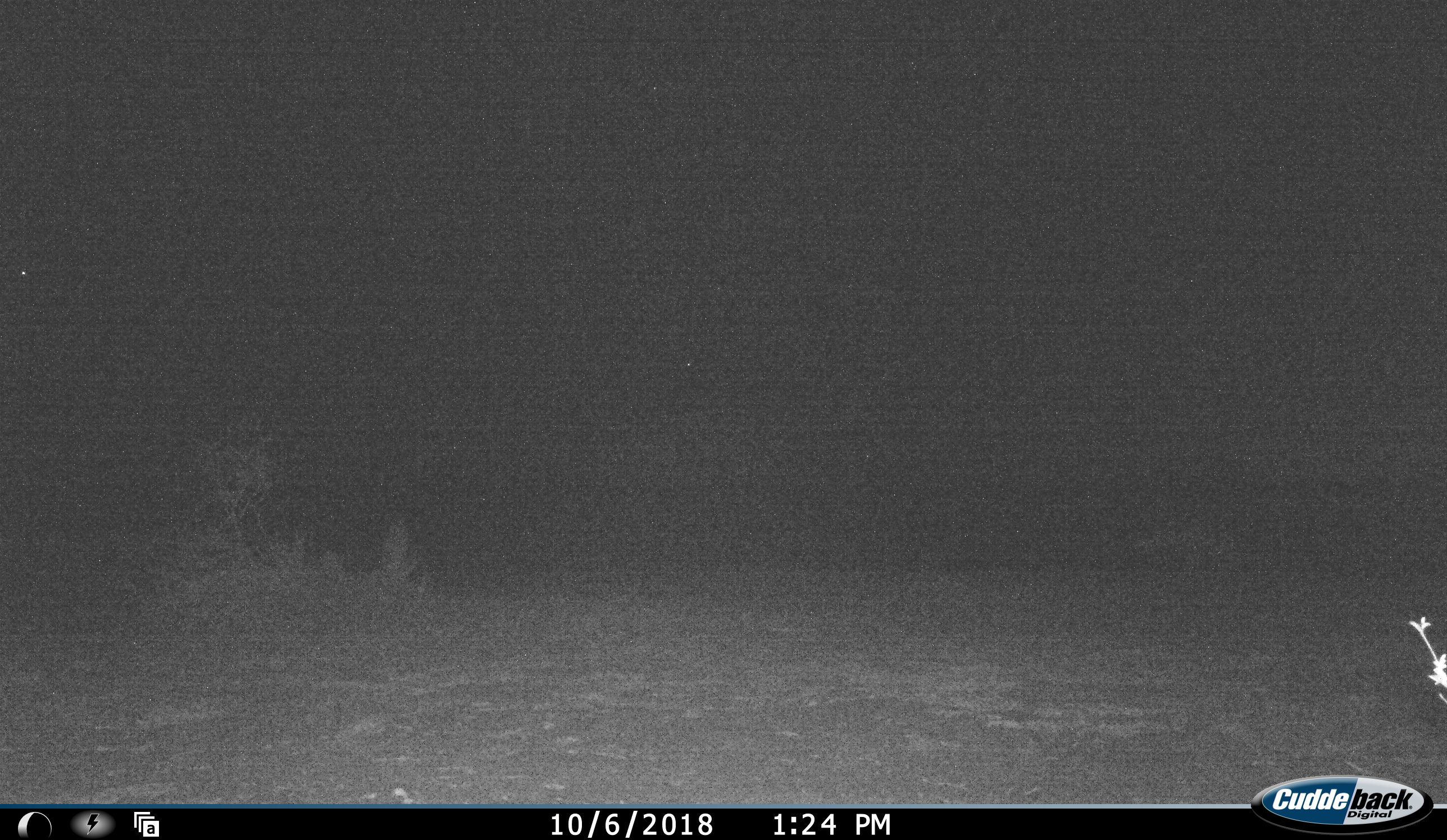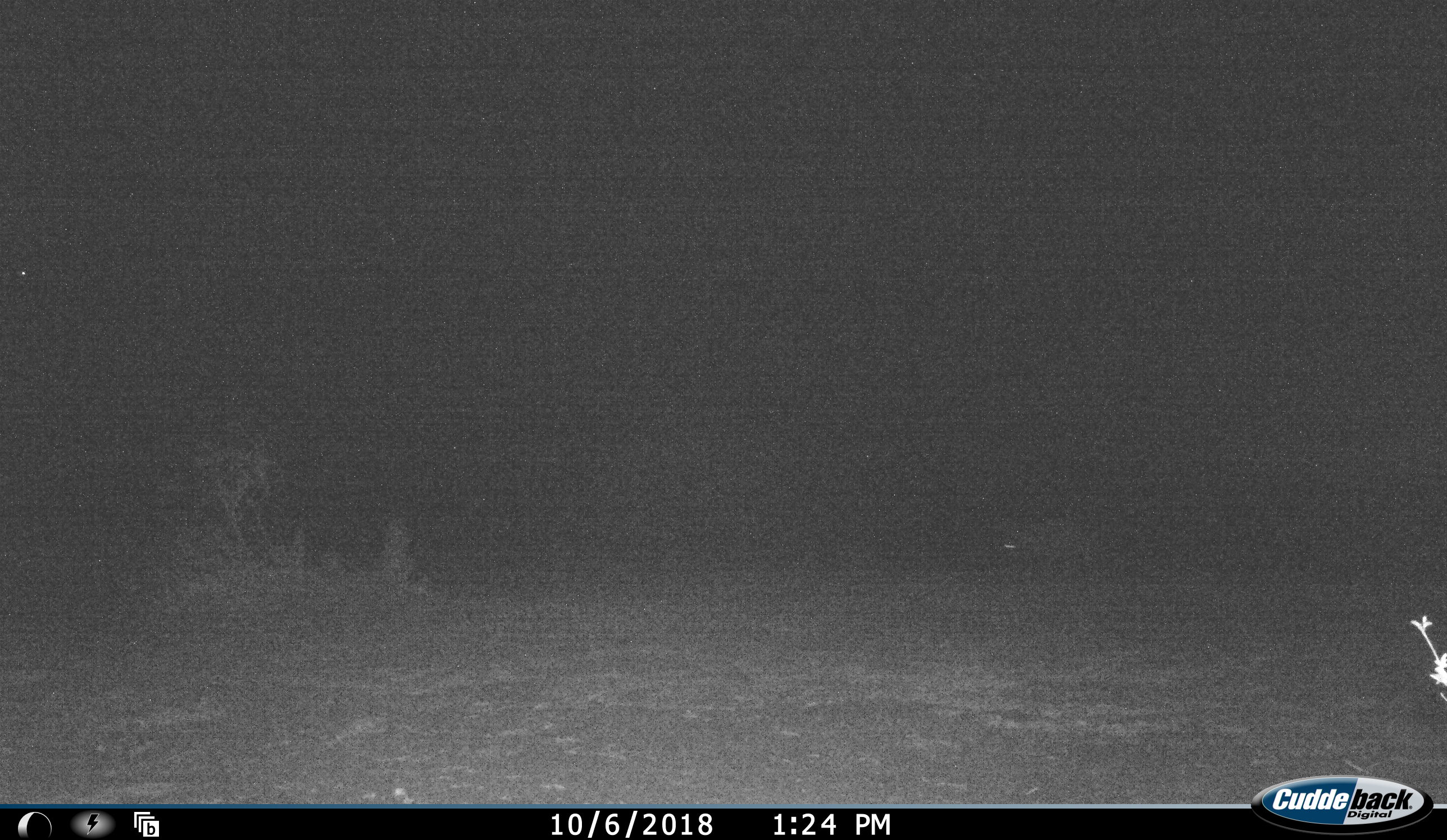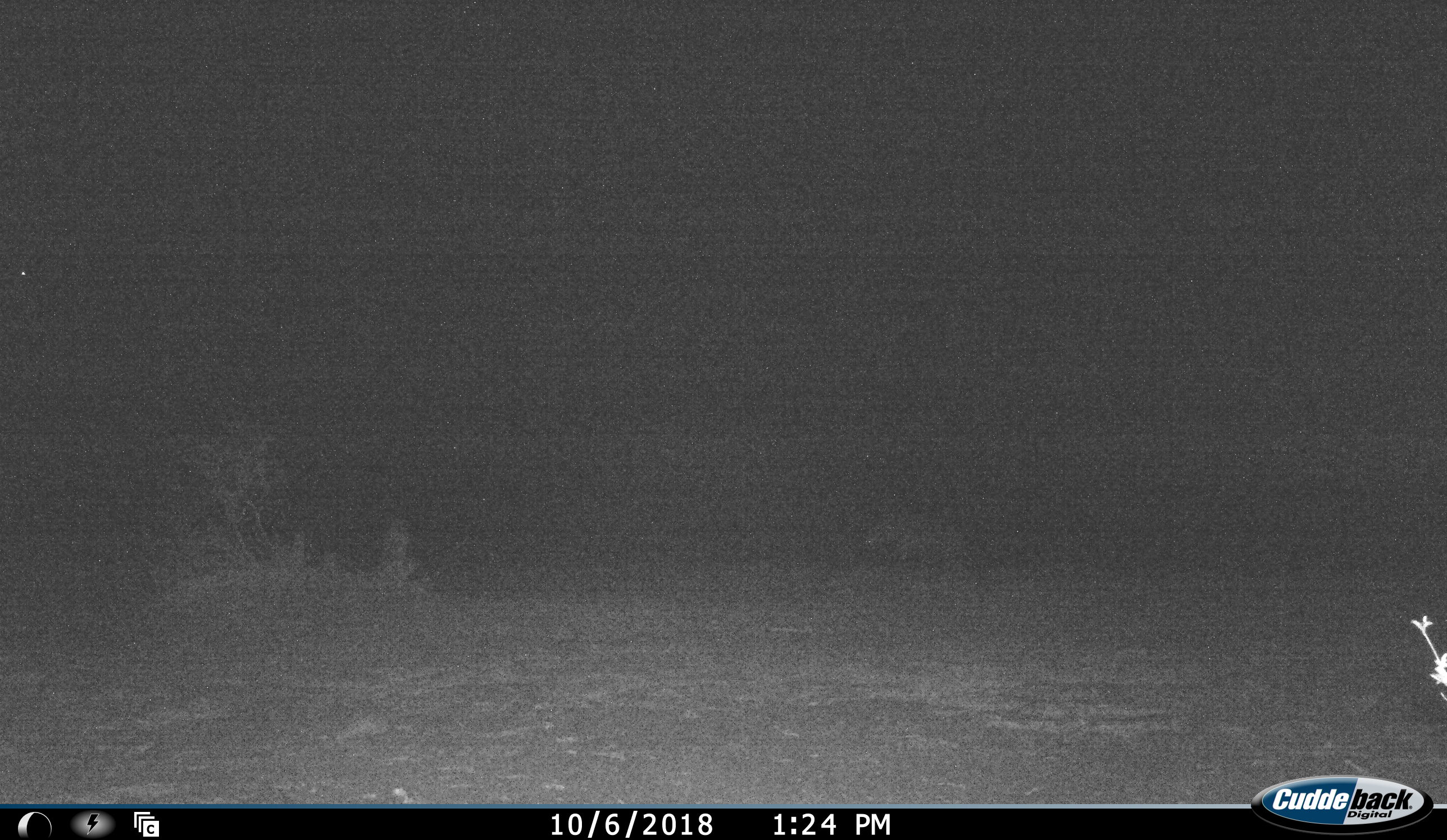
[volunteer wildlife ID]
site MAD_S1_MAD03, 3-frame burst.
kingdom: Animalia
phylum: Chordata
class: Mammalia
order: Carnivora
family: Hyaenidae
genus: Crocuta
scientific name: Crocuta crocuta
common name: spotted hyena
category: hyenaspotted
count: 1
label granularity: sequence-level